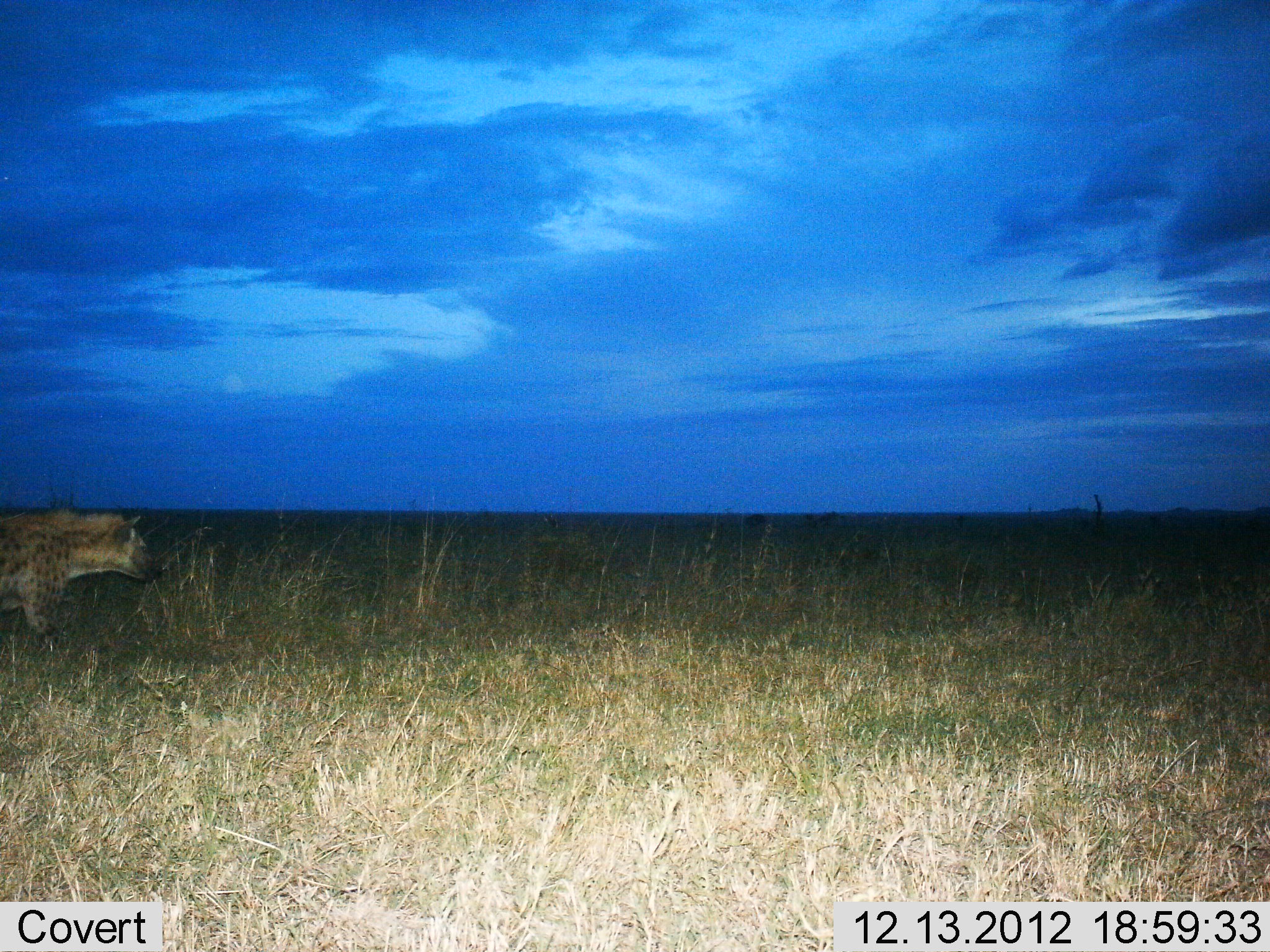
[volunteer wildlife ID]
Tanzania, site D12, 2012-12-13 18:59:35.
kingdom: Animalia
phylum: Chordata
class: Mammalia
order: Carnivora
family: Hyaenidae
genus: Crocuta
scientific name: Crocuta crocuta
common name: spotted hyena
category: hyenaspotted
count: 1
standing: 58%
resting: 0%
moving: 45%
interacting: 0%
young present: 0%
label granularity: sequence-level